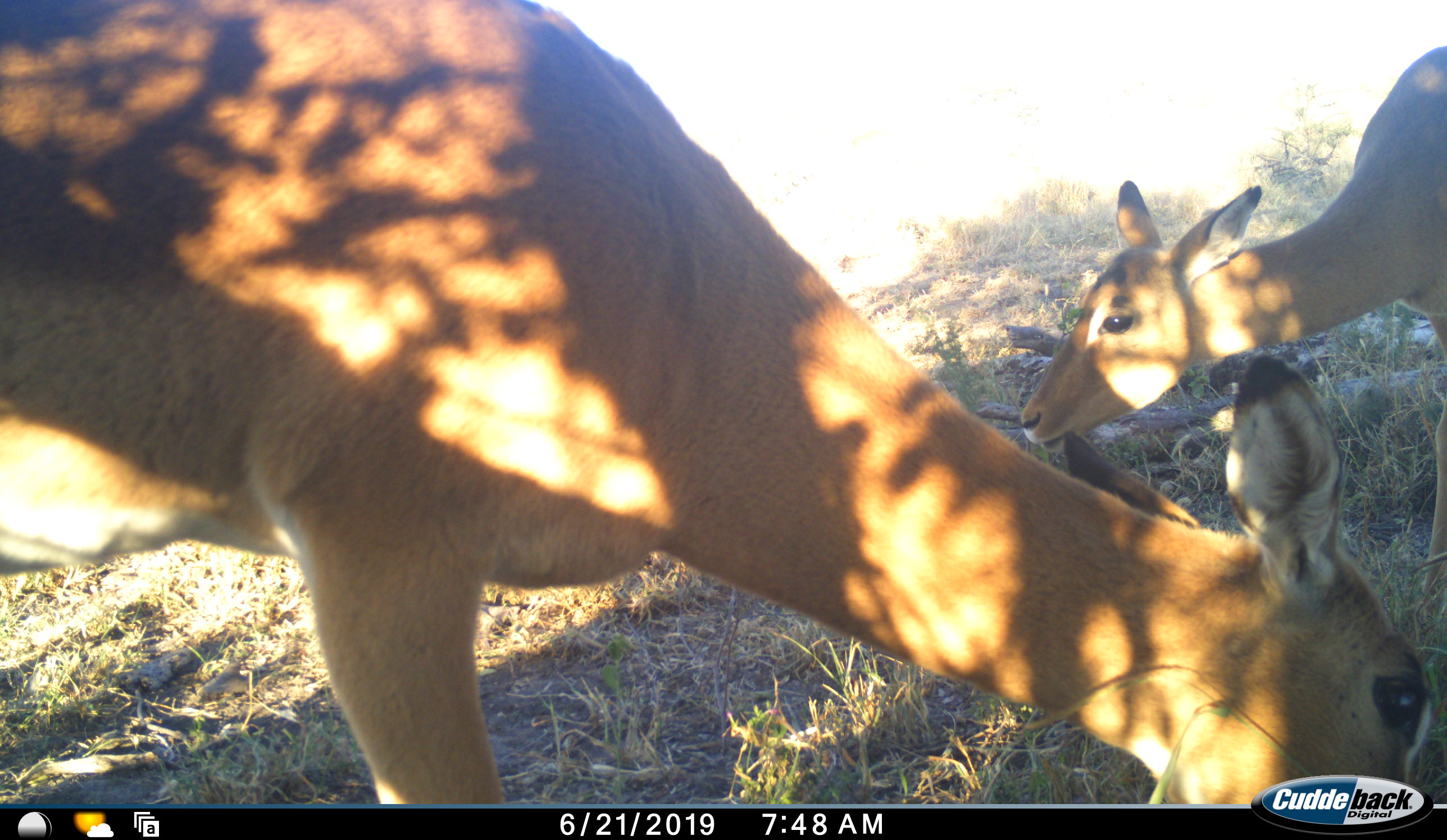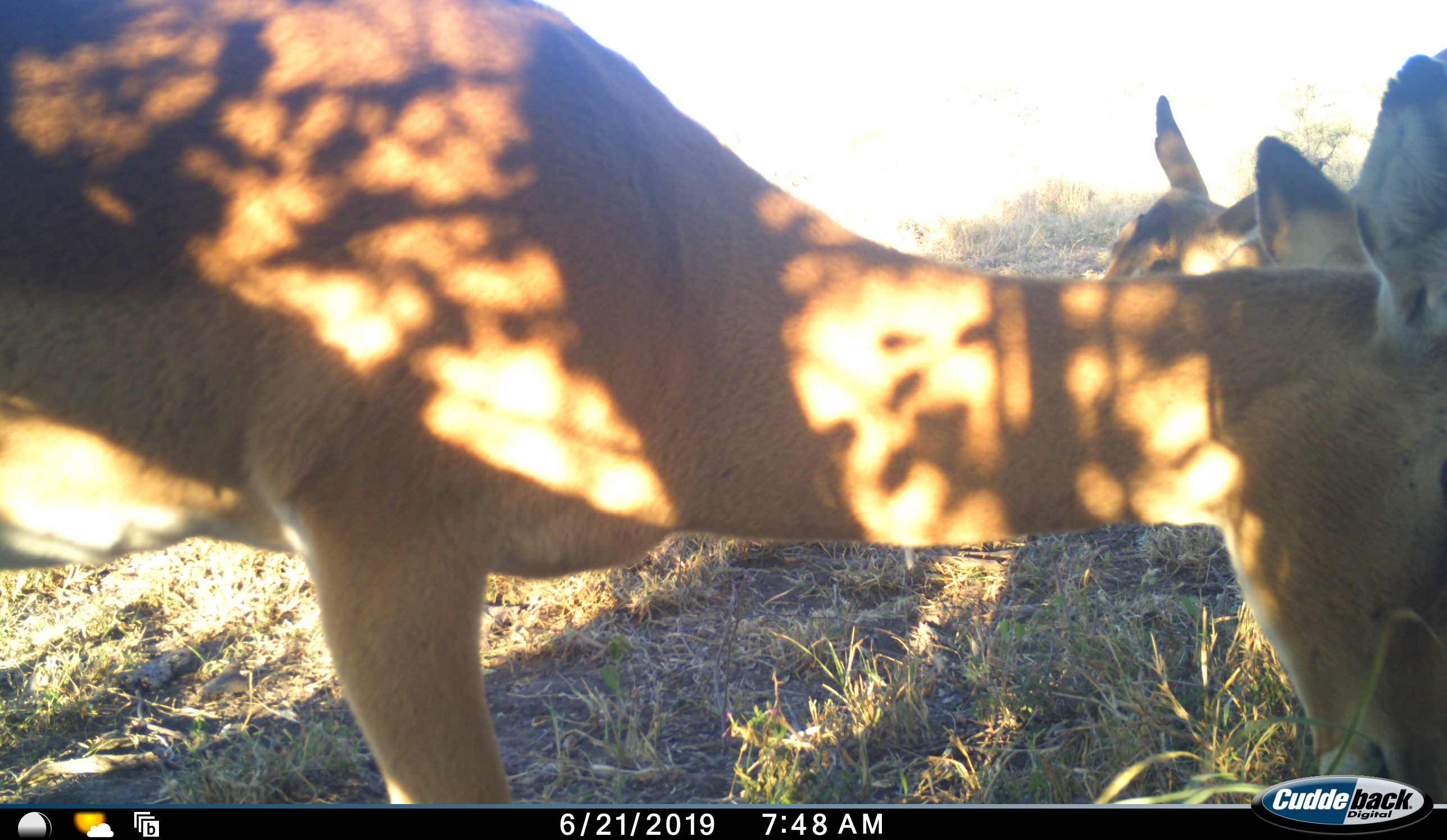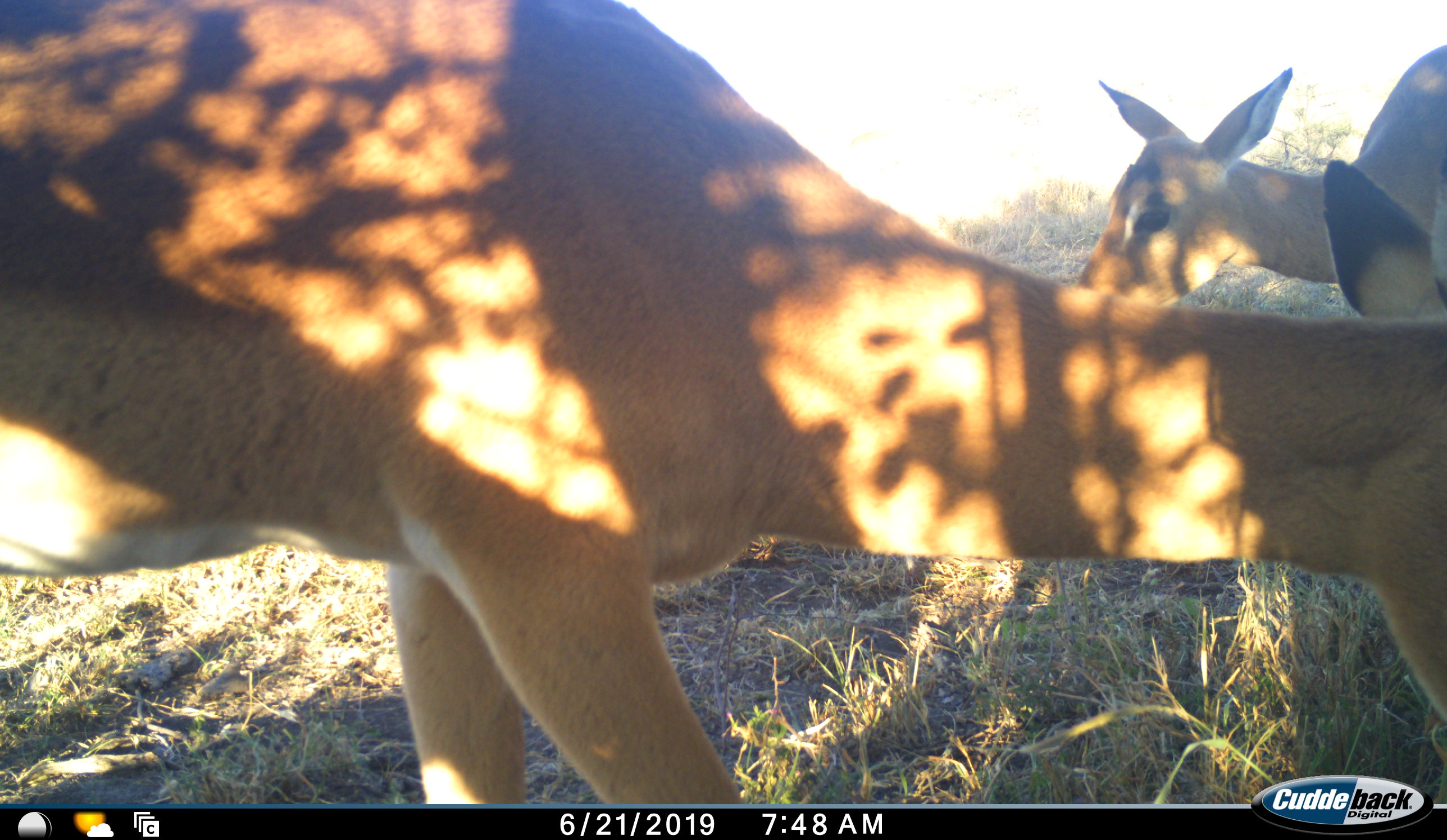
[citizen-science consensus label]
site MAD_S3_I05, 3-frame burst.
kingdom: Animalia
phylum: Chordata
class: Mammalia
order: Artiodactyla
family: Bovidae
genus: Aepyceros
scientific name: Aepyceros melampus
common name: impala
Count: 2.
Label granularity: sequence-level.